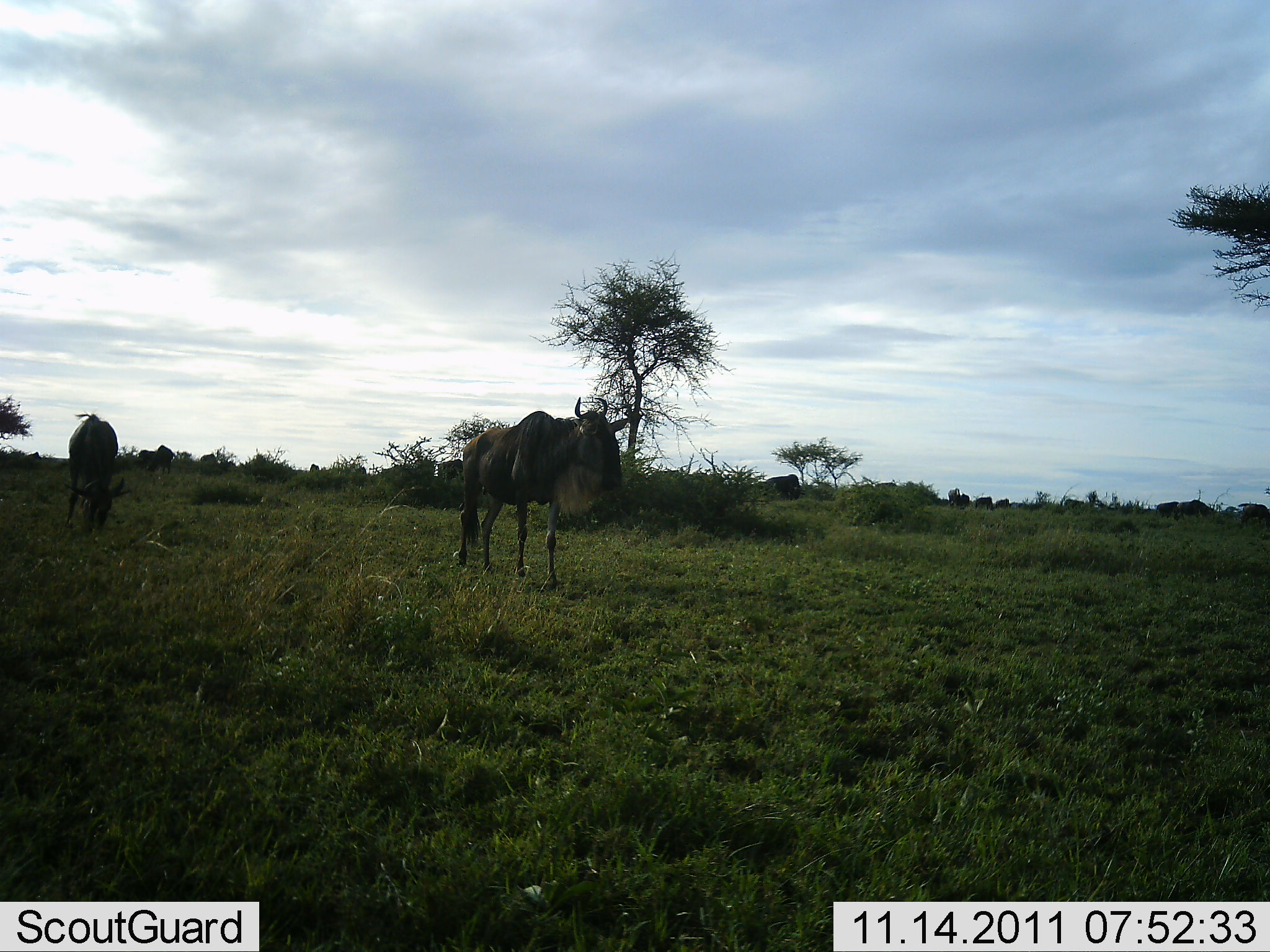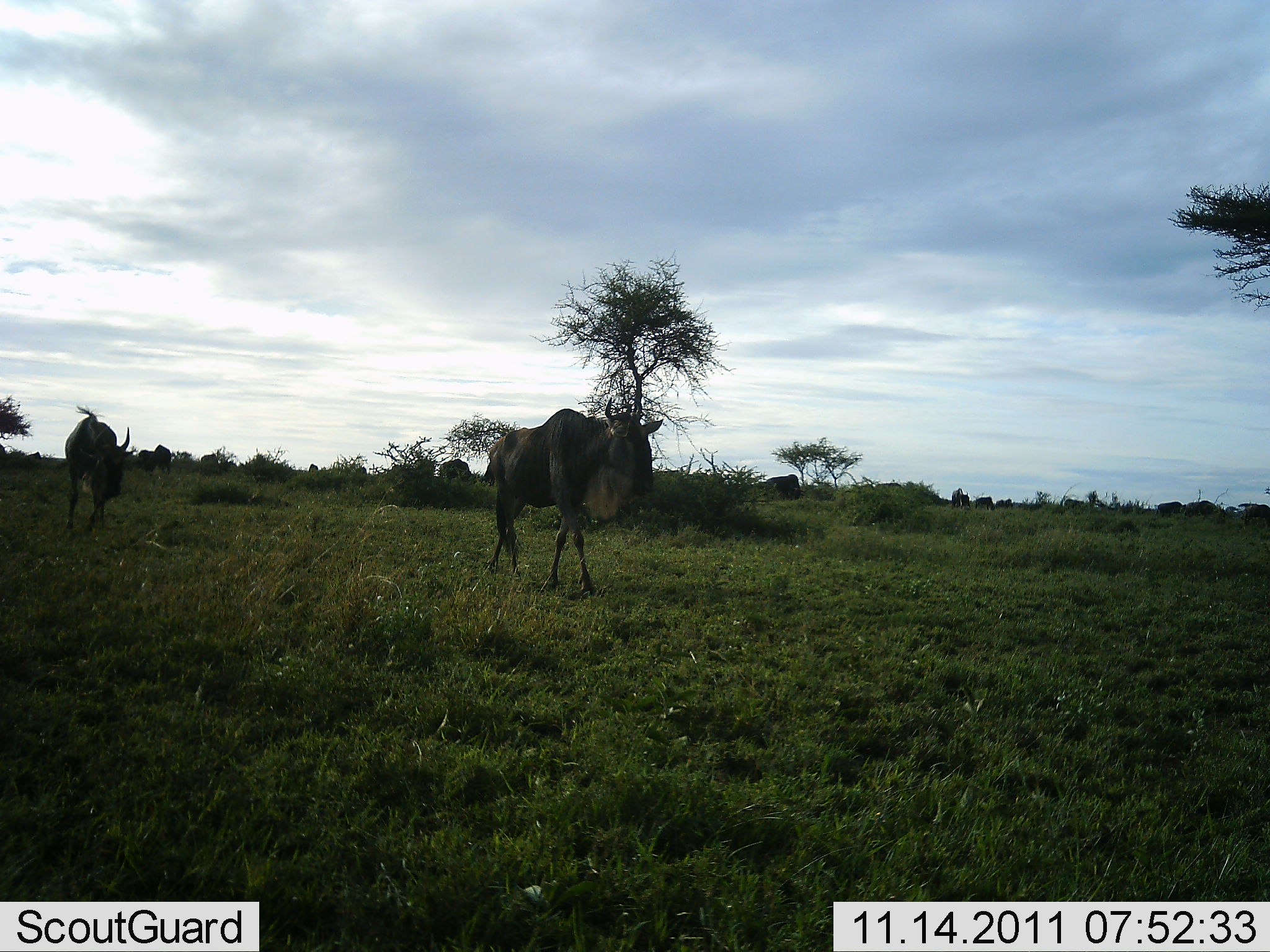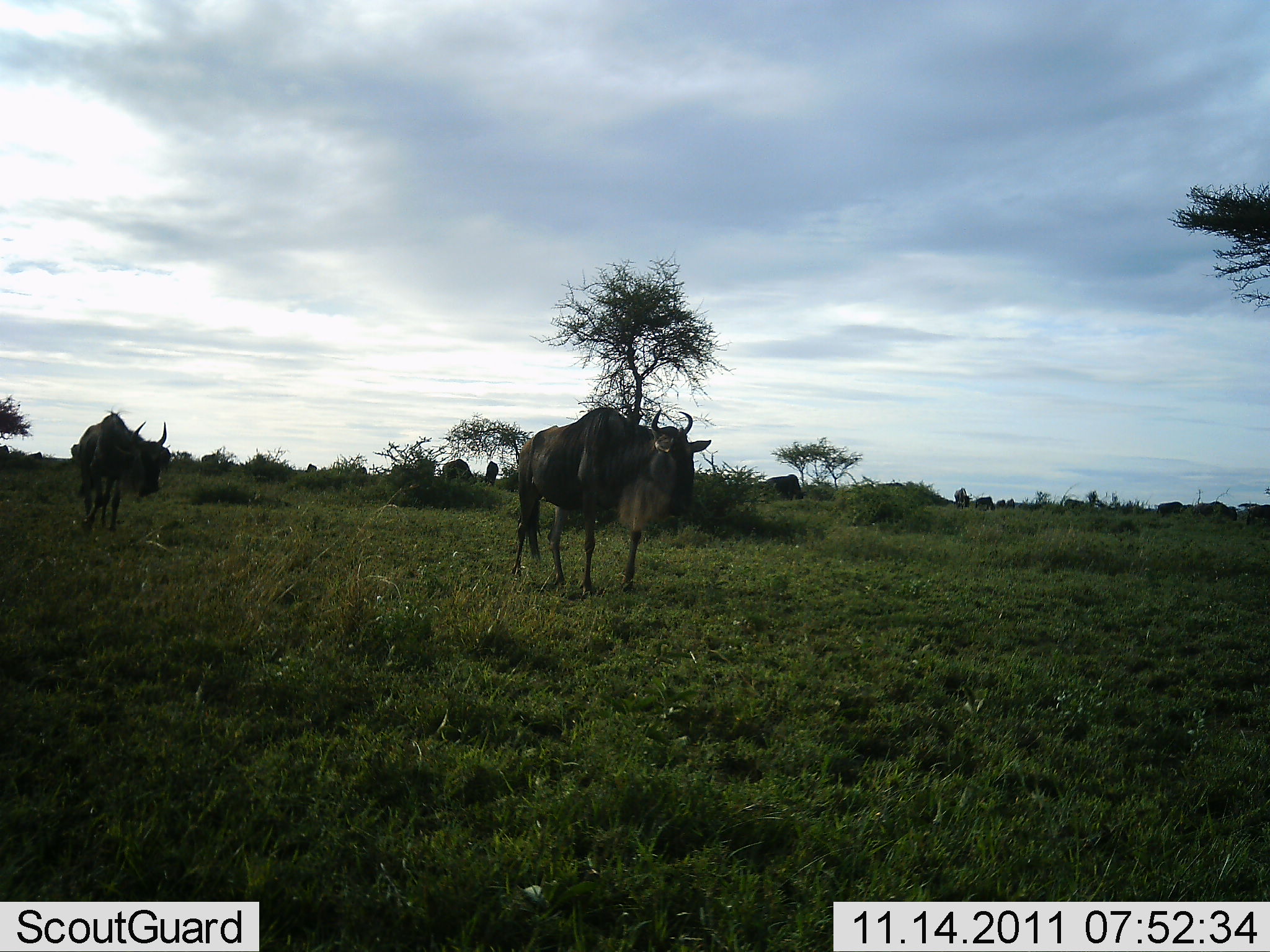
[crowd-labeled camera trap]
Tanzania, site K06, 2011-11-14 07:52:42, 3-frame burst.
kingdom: Animalia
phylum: Chordata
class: Mammalia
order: Artiodactyla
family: Bovidae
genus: Connochaetes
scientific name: Connochaetes taurinus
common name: blue wildebeest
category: wildebeest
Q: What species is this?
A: Wildebeest (blue wildebeest) (Connochaetes taurinus).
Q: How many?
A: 11-50.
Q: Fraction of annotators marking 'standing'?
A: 19%.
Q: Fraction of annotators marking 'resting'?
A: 0%.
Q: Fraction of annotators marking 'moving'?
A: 81%.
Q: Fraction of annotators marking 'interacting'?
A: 0%.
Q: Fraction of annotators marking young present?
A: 0%.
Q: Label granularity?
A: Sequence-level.